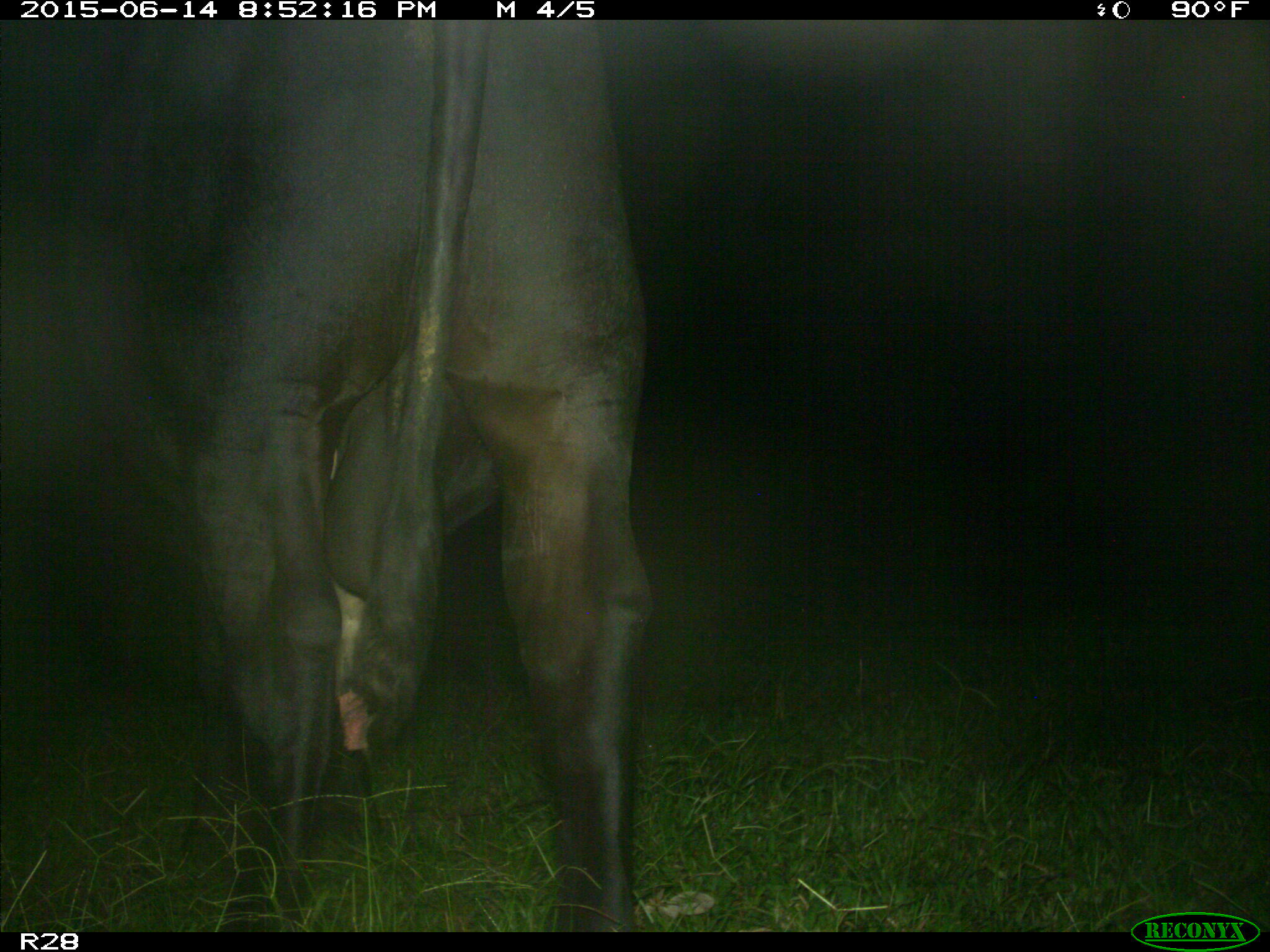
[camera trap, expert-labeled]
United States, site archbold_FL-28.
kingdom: Animalia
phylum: Chordata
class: Mammalia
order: Artiodactyla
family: Bovidae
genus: Bos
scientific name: Bos taurus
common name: domestic cow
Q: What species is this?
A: Bos taurus (domestic cow).